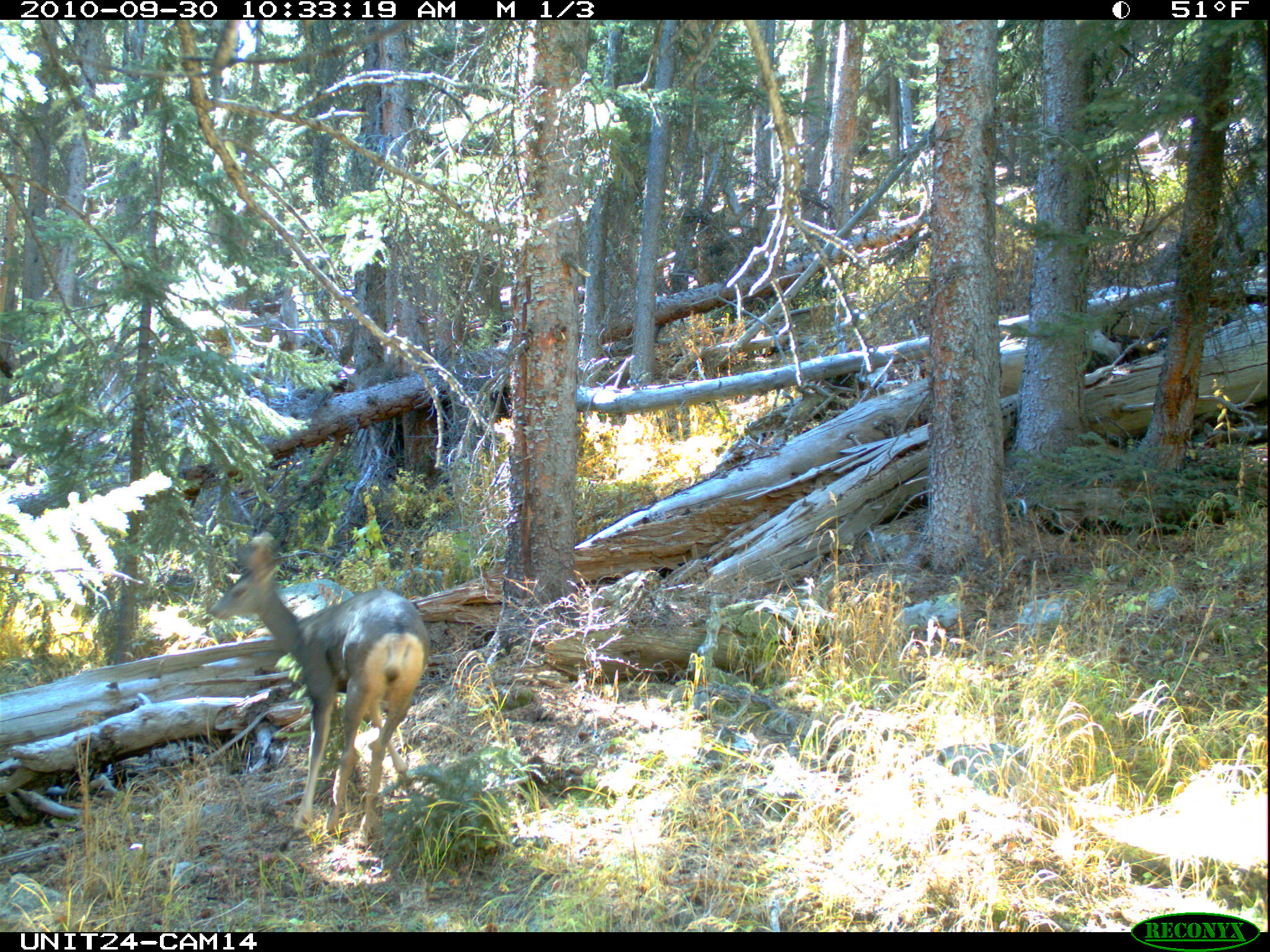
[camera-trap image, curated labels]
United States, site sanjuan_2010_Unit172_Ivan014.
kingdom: Animalia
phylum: Chordata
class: Mammalia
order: Artiodactyla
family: Cervidae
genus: Odocoileus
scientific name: Odocoileus hemionus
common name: mule deer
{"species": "Odocoileus hemionus (mule deer)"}